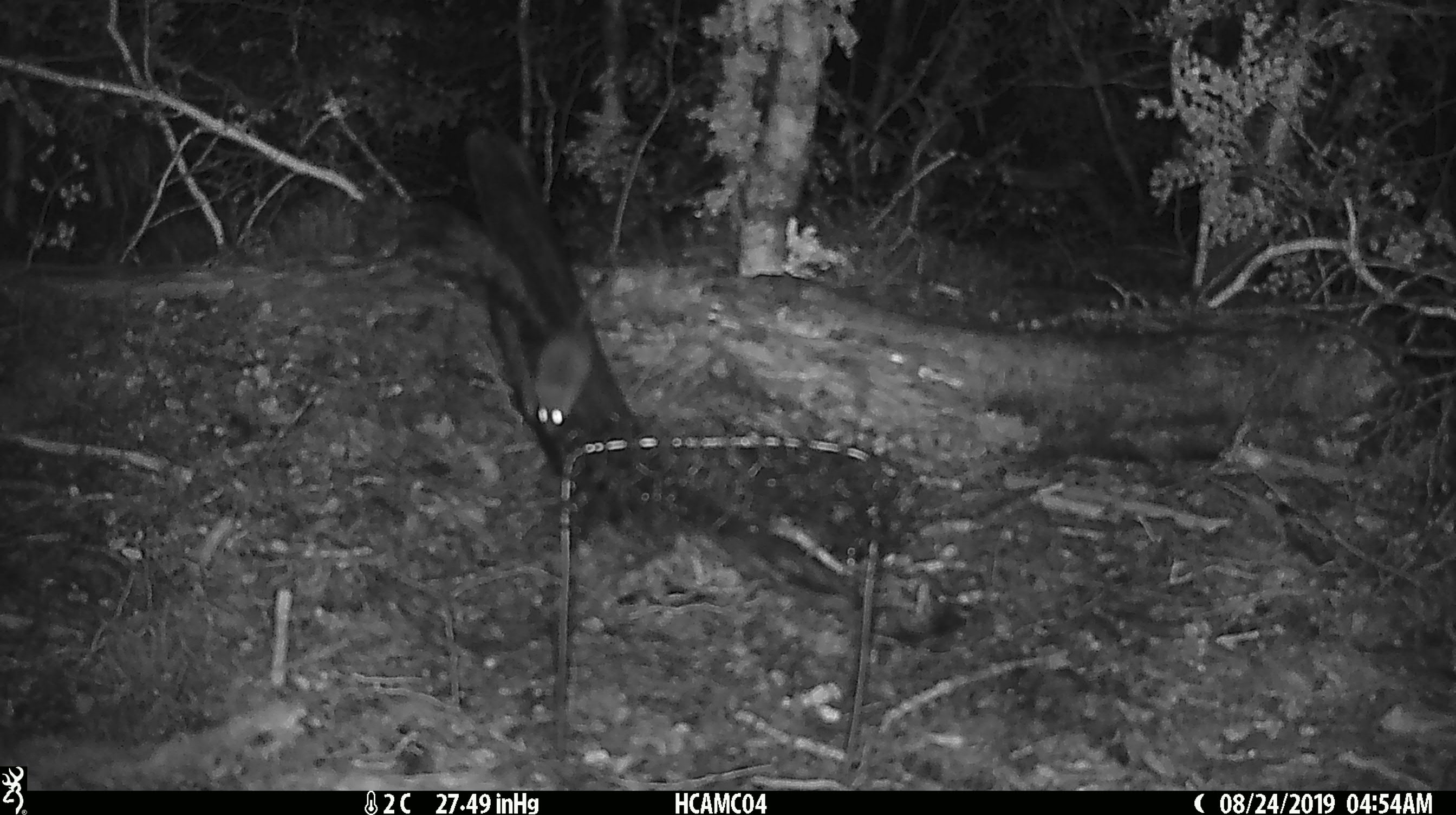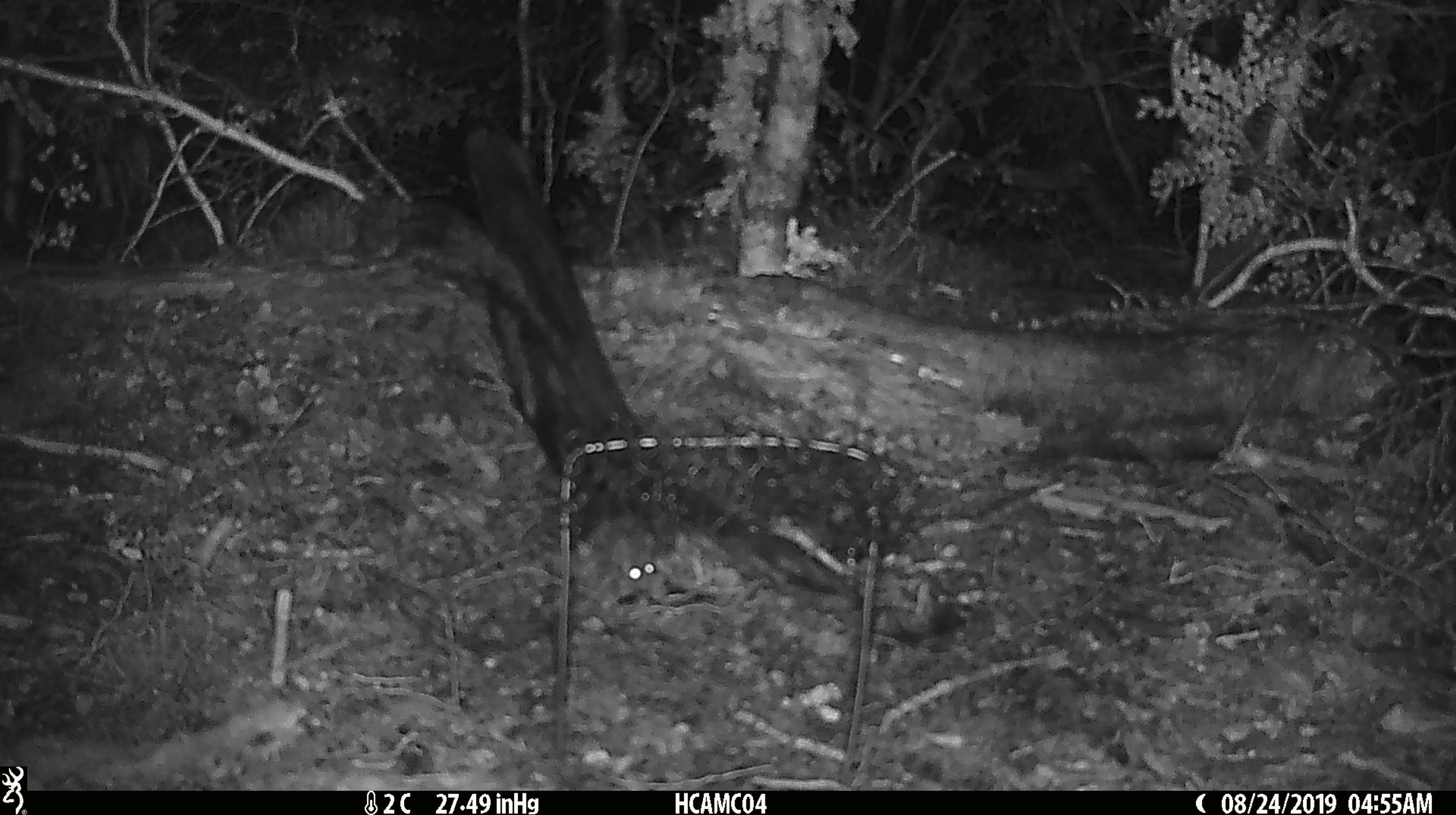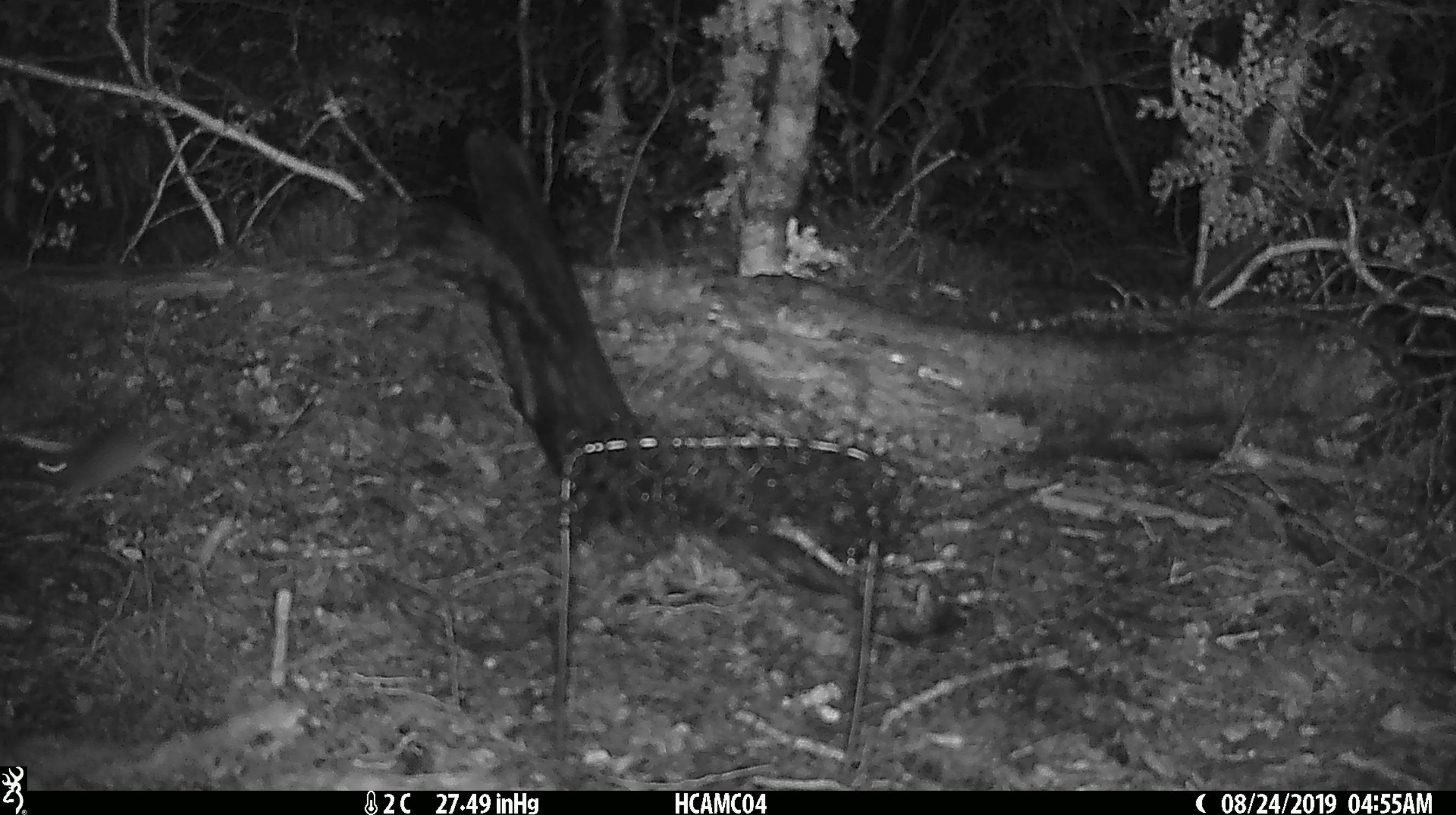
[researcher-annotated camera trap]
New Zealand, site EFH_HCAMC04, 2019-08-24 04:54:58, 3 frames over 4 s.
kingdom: Animalia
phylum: Chordata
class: Mammalia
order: Rodentia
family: Muridae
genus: Mus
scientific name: Mus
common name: mouse